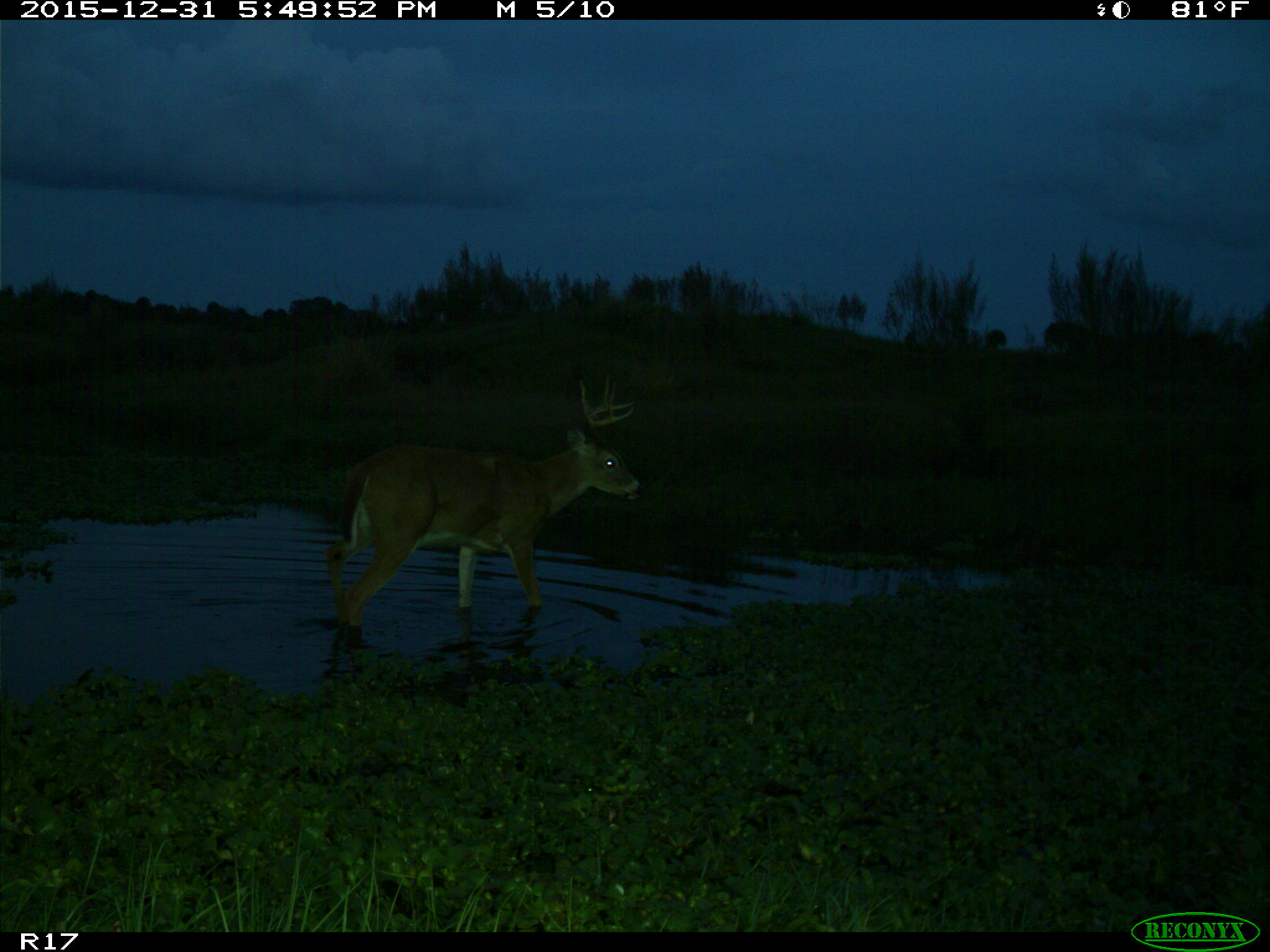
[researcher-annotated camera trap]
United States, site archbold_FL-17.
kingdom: Animalia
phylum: Chordata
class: Mammalia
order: Artiodactyla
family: Cervidae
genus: Odocoileus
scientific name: Odocoileus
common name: deer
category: unidentified deer